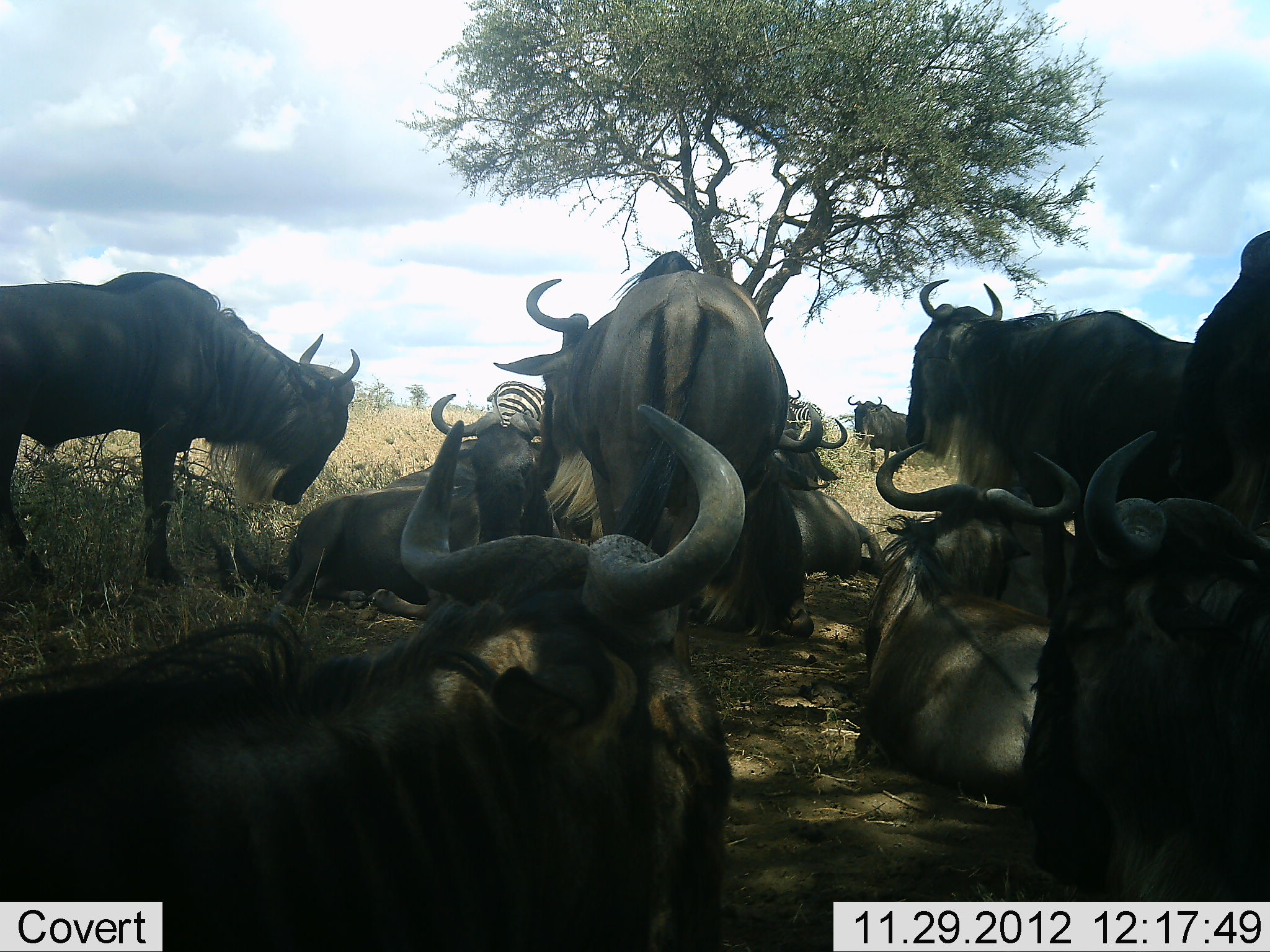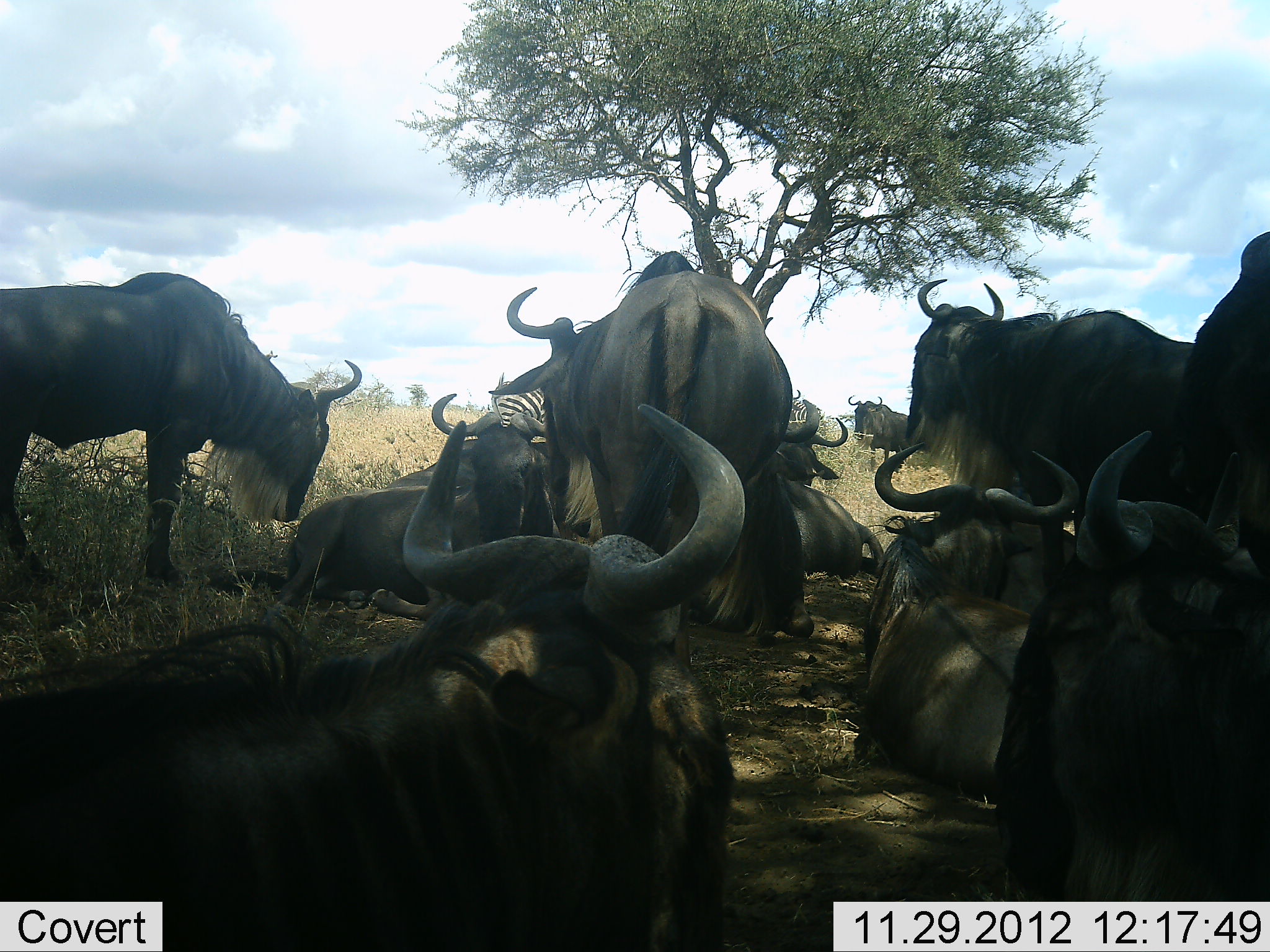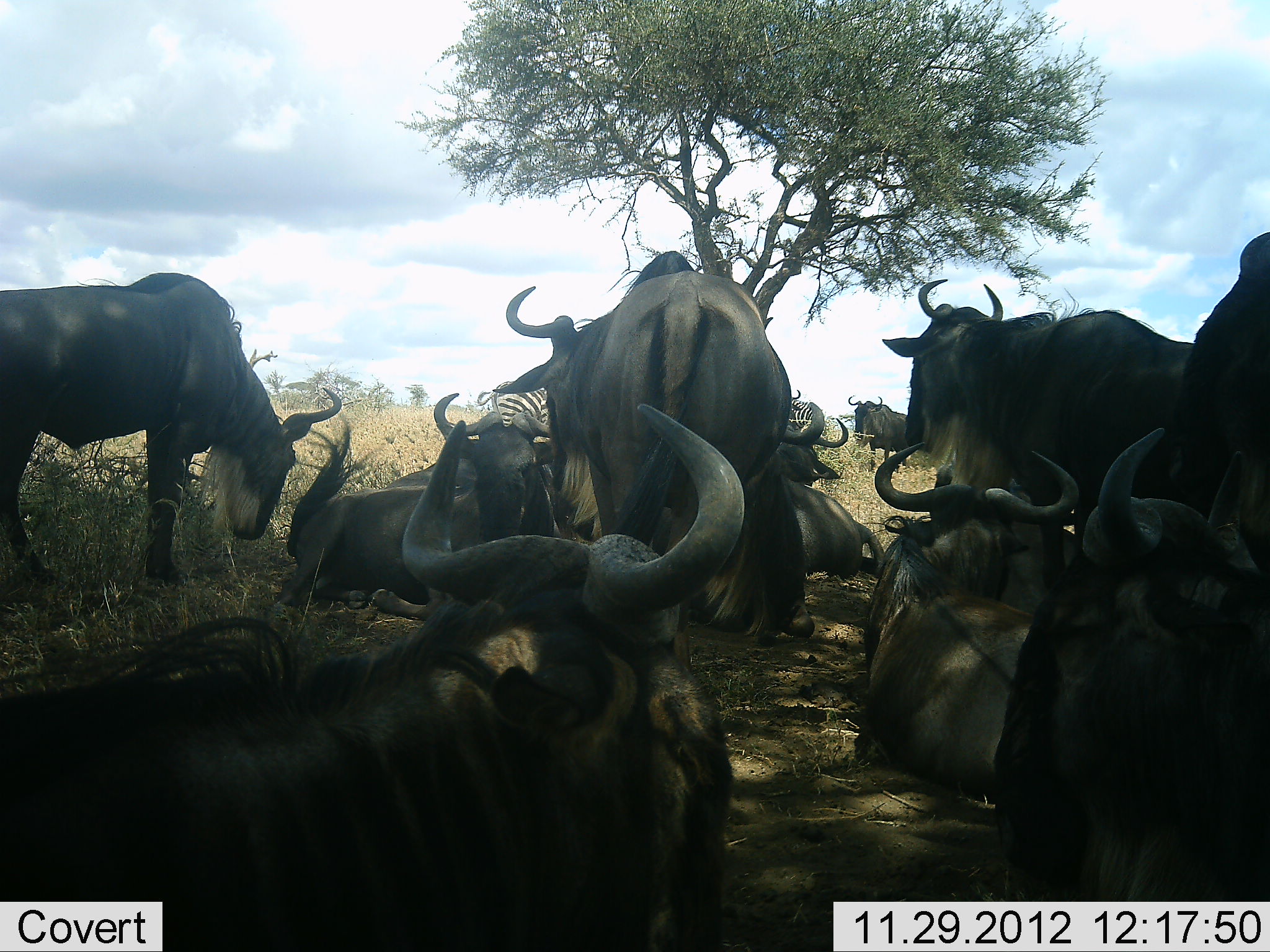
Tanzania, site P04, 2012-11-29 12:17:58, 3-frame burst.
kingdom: Animalia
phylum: Chordata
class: Mammalia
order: Artiodactyla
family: Bovidae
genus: Connochaetes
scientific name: Connochaetes taurinus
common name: blue wildebeest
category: wildebeest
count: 10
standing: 91%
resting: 100%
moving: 9%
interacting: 0%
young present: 0%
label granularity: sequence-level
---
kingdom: Animalia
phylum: Chordata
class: Mammalia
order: Perissodactyla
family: Equidae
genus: Equus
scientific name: Equus quagga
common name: plains zebra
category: zebra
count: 2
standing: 100%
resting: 0%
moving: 0%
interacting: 0%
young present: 0%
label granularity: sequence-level